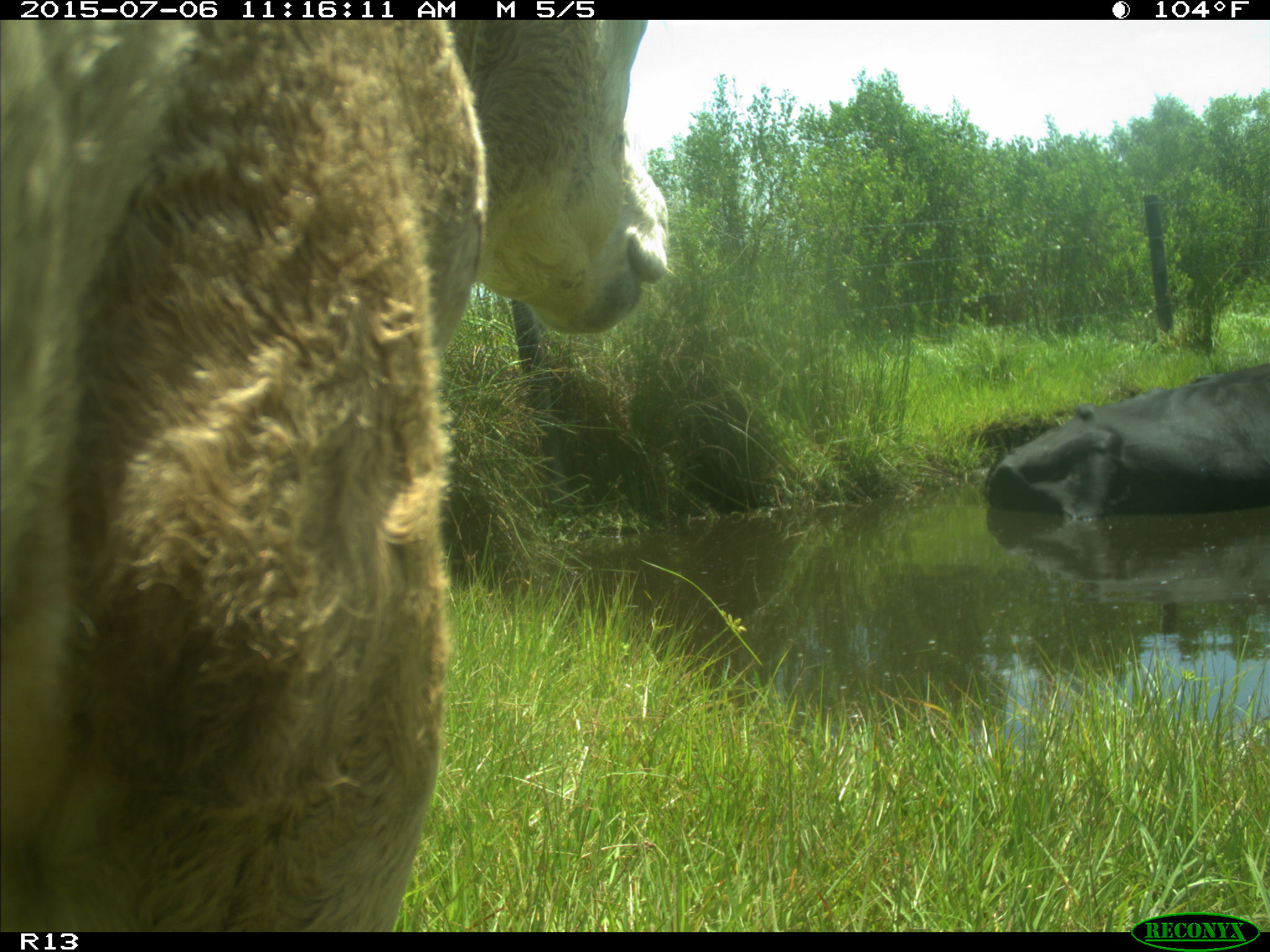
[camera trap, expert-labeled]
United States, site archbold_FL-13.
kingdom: Animalia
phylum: Chordata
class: Mammalia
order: Artiodactyla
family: Bovidae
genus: Bos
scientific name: Bos taurus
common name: domestic cow